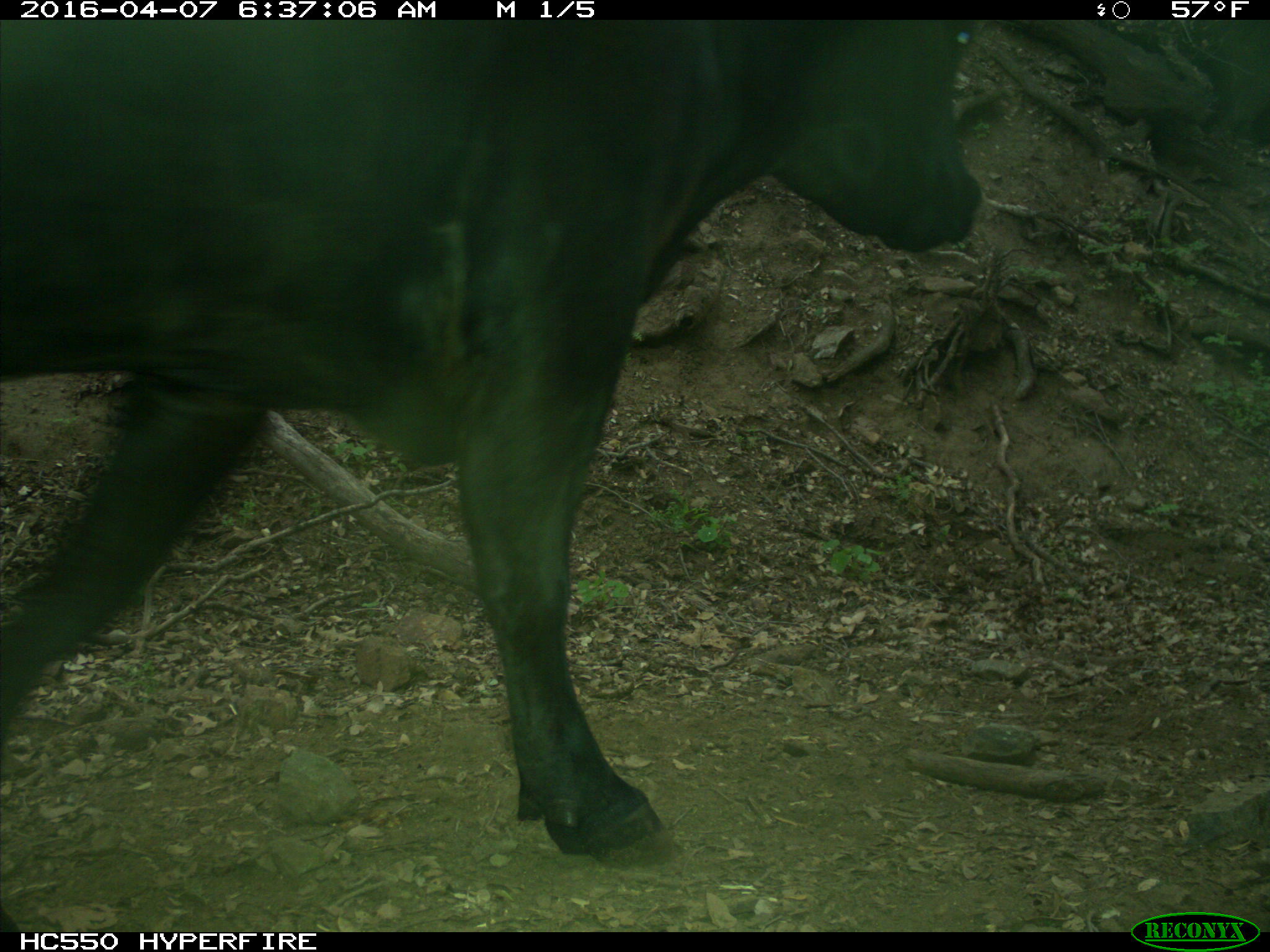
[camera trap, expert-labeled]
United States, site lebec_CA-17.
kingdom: Animalia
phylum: Chordata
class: Mammalia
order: Artiodactyla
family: Bovidae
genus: Bos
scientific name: Bos taurus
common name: domestic cow